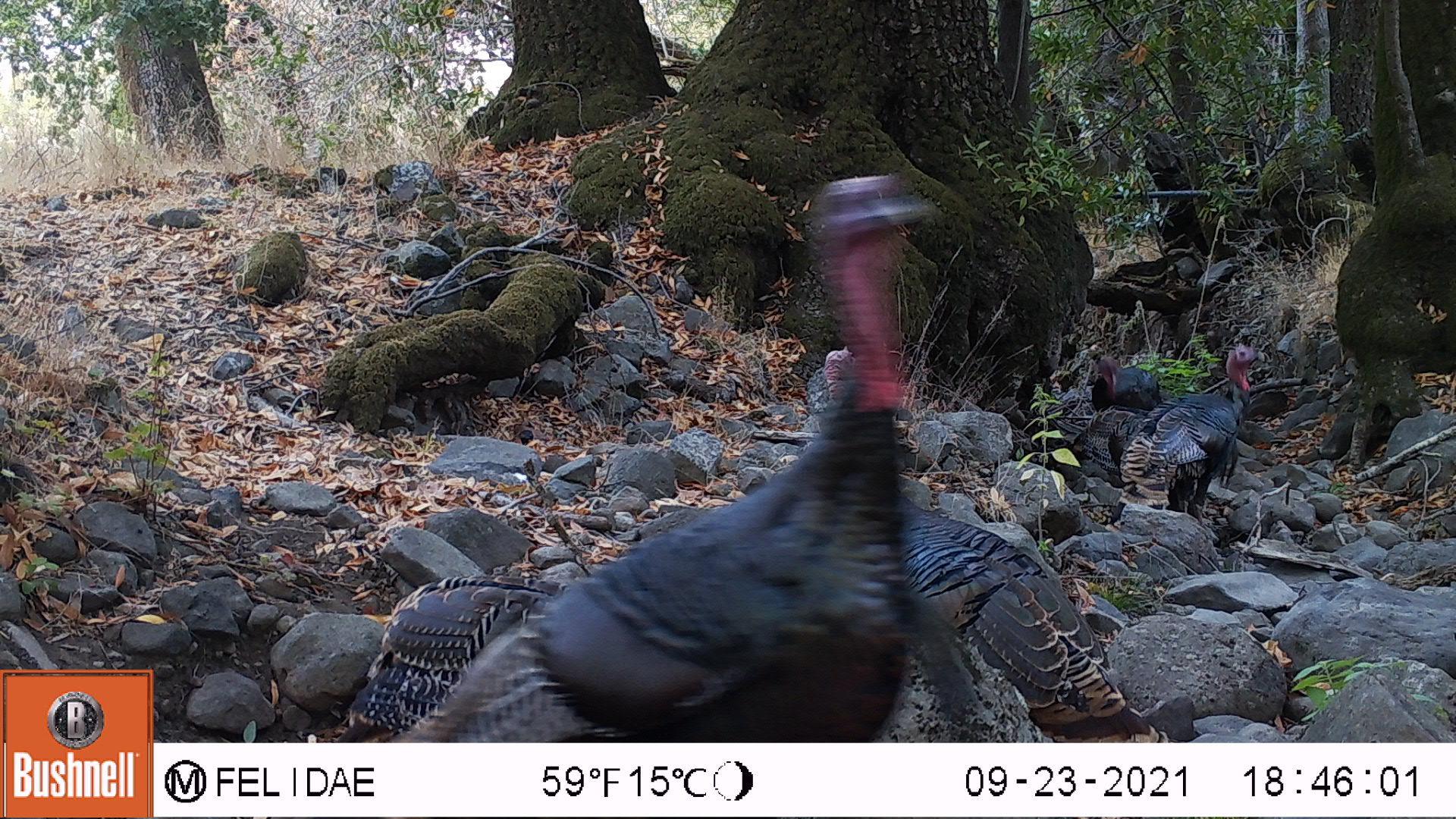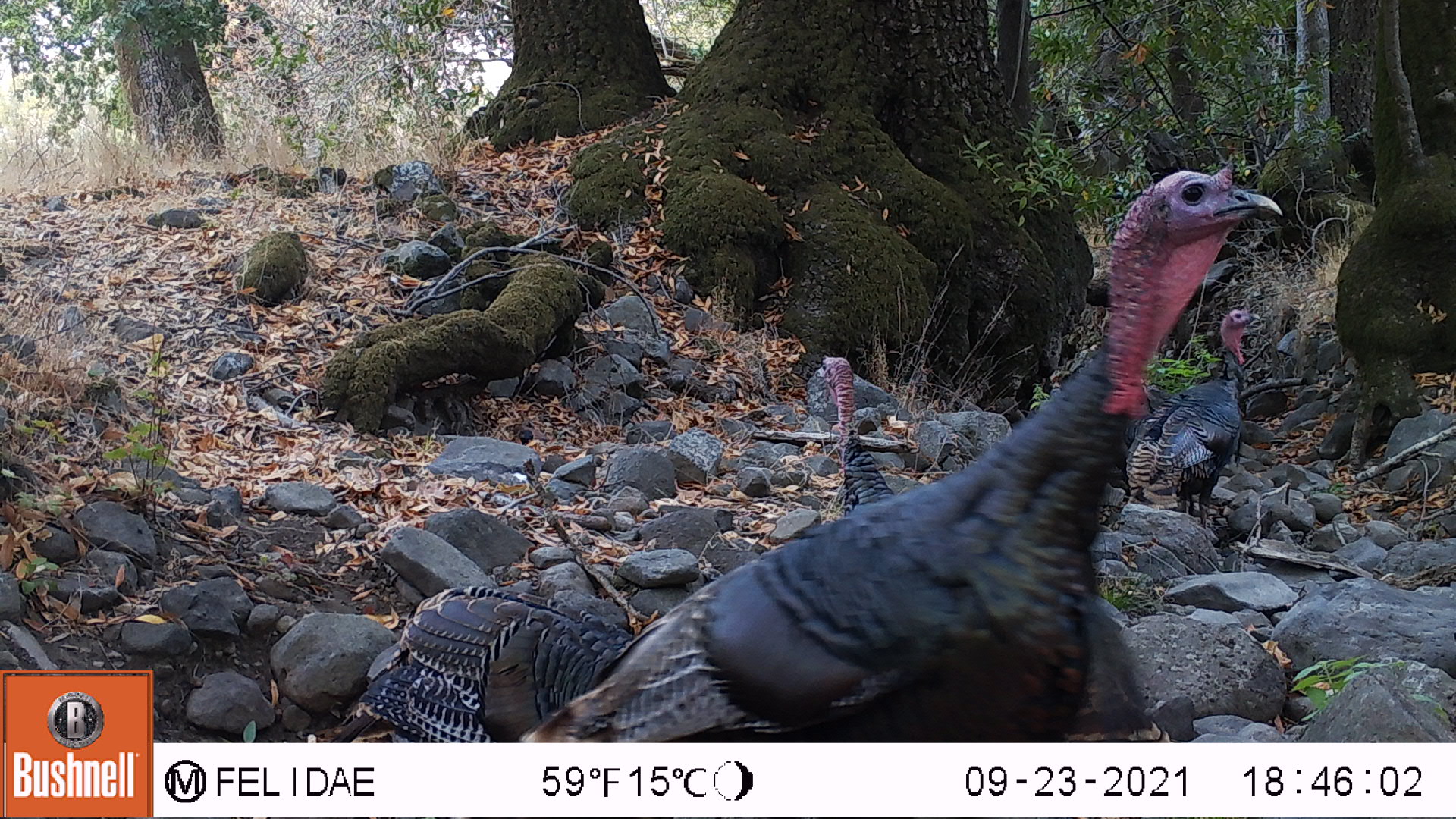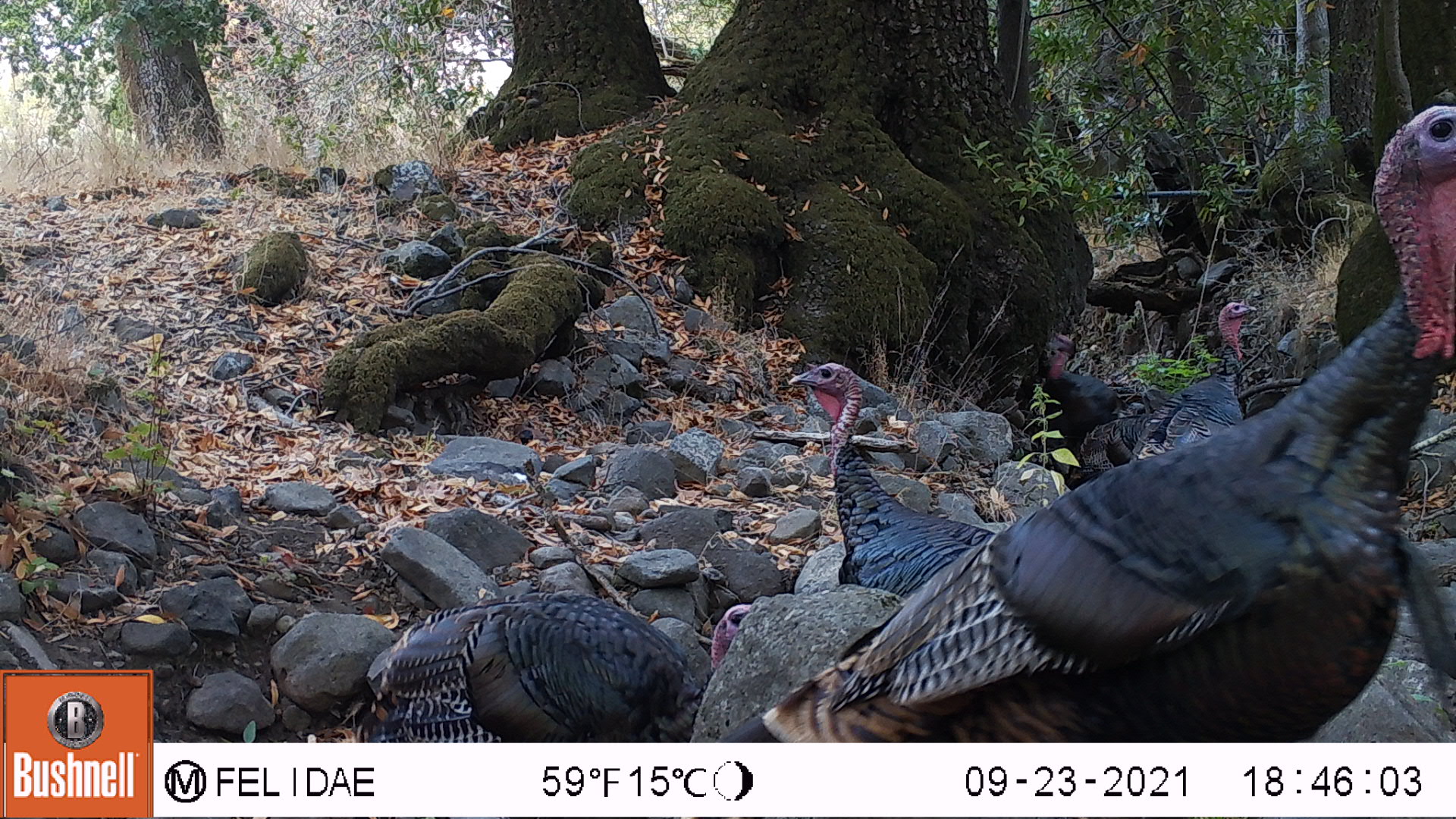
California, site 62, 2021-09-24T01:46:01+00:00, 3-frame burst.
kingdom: Animalia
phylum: Chordata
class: Aves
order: Galliformes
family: Phasianidae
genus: Meleagris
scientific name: Meleagris gallopavo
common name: turkey